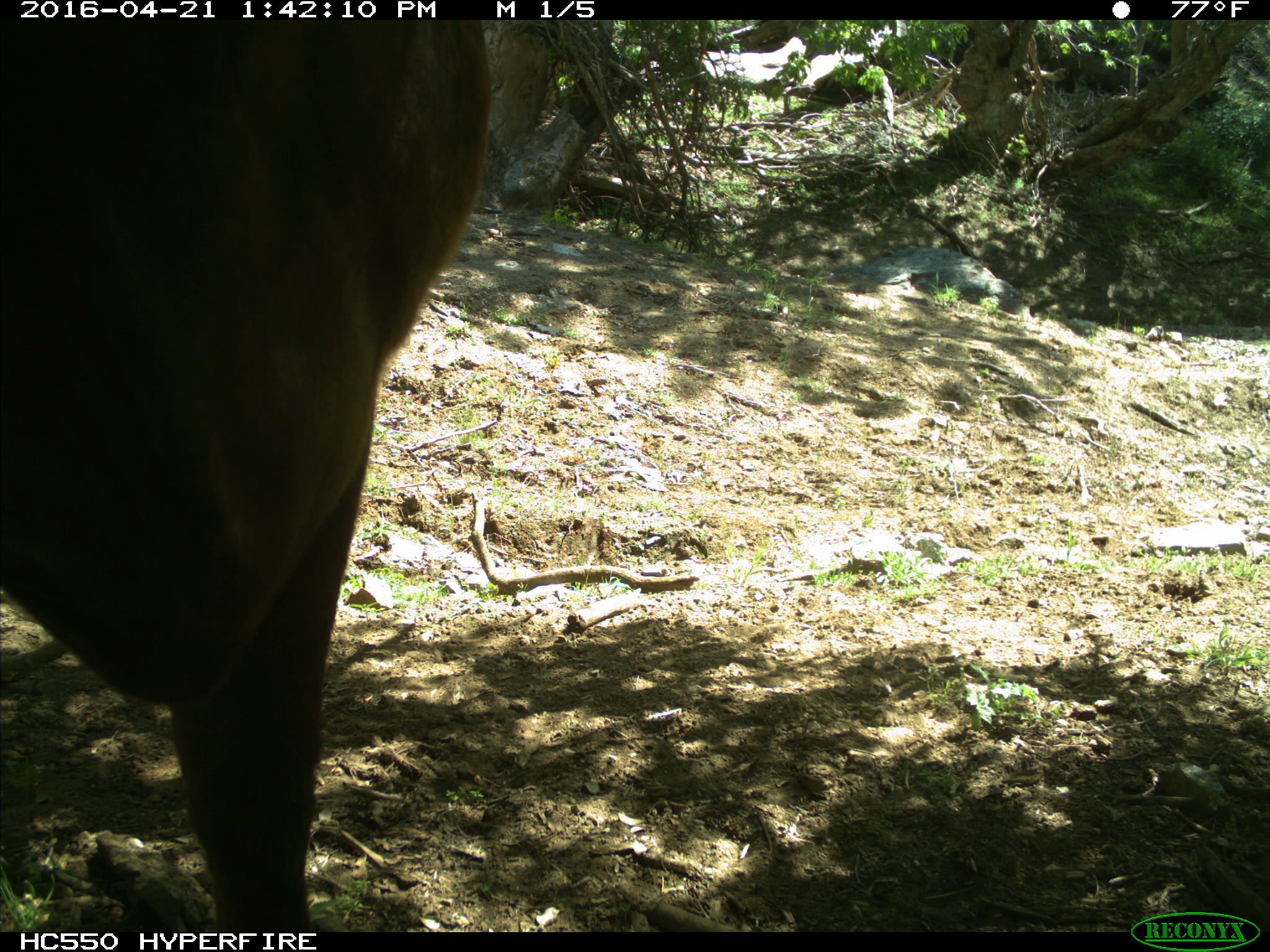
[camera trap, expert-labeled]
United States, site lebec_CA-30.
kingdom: Animalia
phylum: Chordata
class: Mammalia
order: Artiodactyla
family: Bovidae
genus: Bos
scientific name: Bos taurus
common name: domestic cow